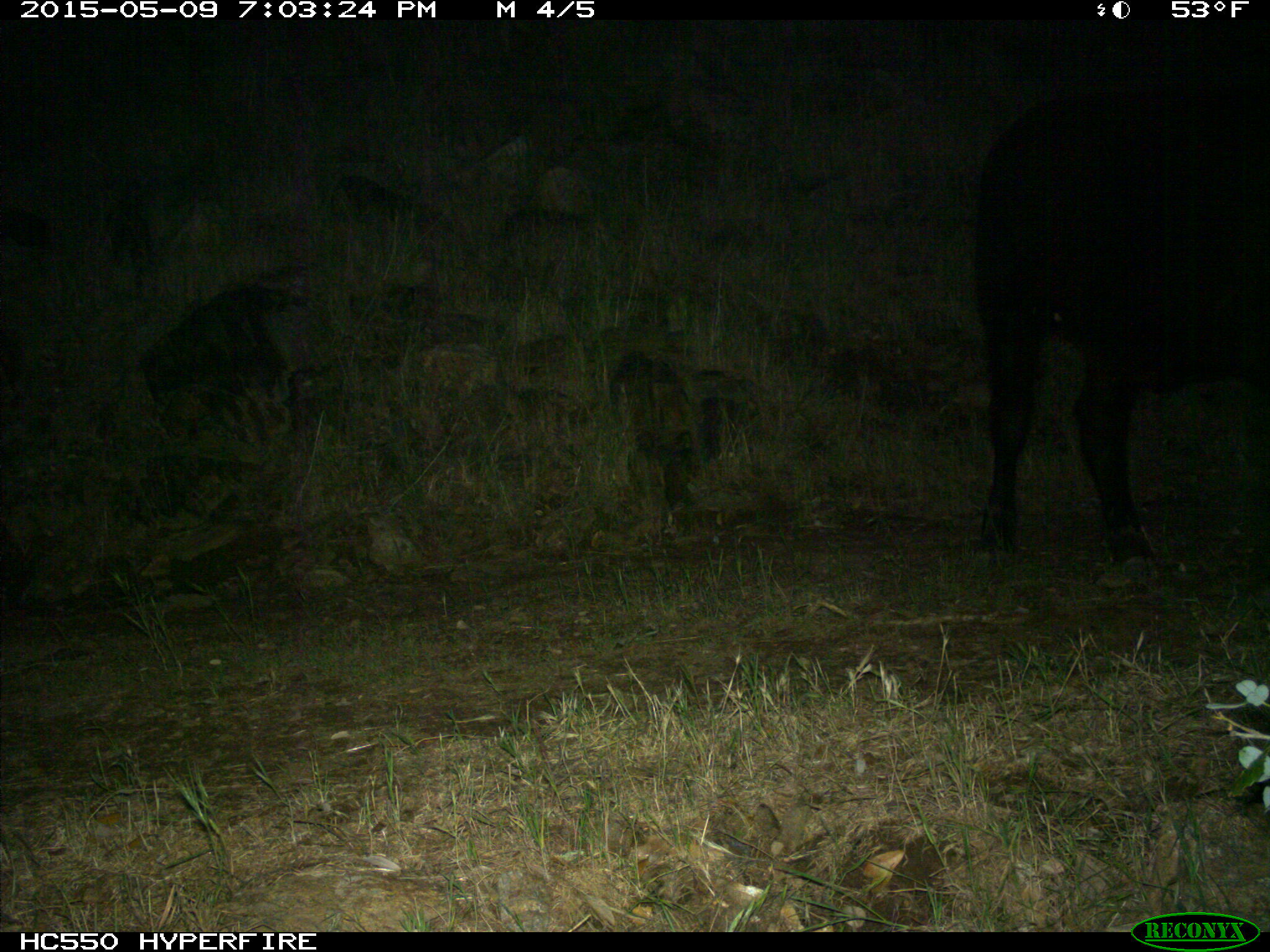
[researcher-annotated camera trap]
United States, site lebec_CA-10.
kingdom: Animalia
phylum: Chordata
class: Mammalia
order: Artiodactyla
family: Bovidae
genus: Bos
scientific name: Bos taurus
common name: domestic cow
Bos taurus (domestic cow).